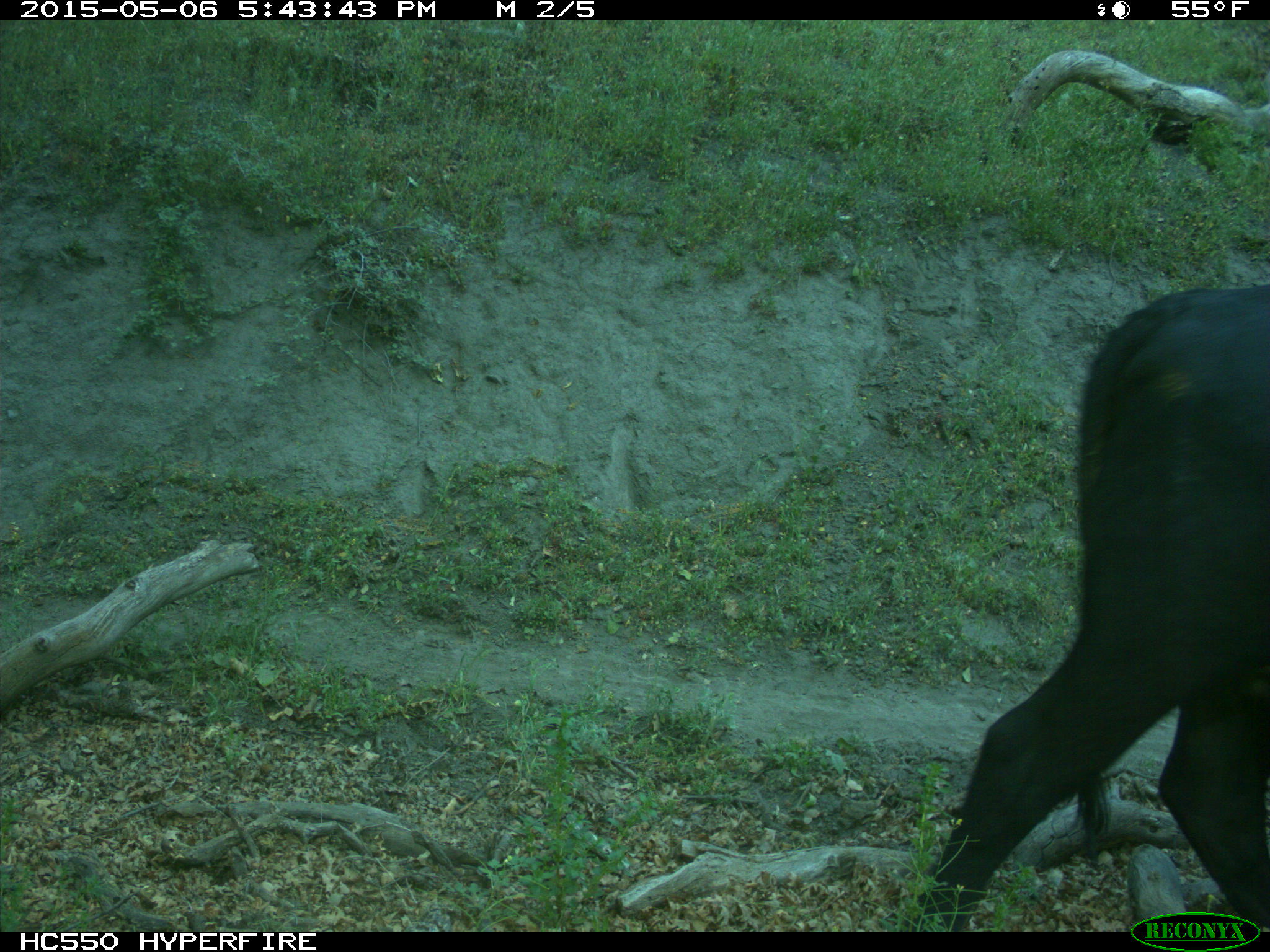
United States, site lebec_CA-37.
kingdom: Animalia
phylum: Chordata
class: Mammalia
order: Artiodactyla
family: Bovidae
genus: Bos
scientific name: Bos taurus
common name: domestic cow